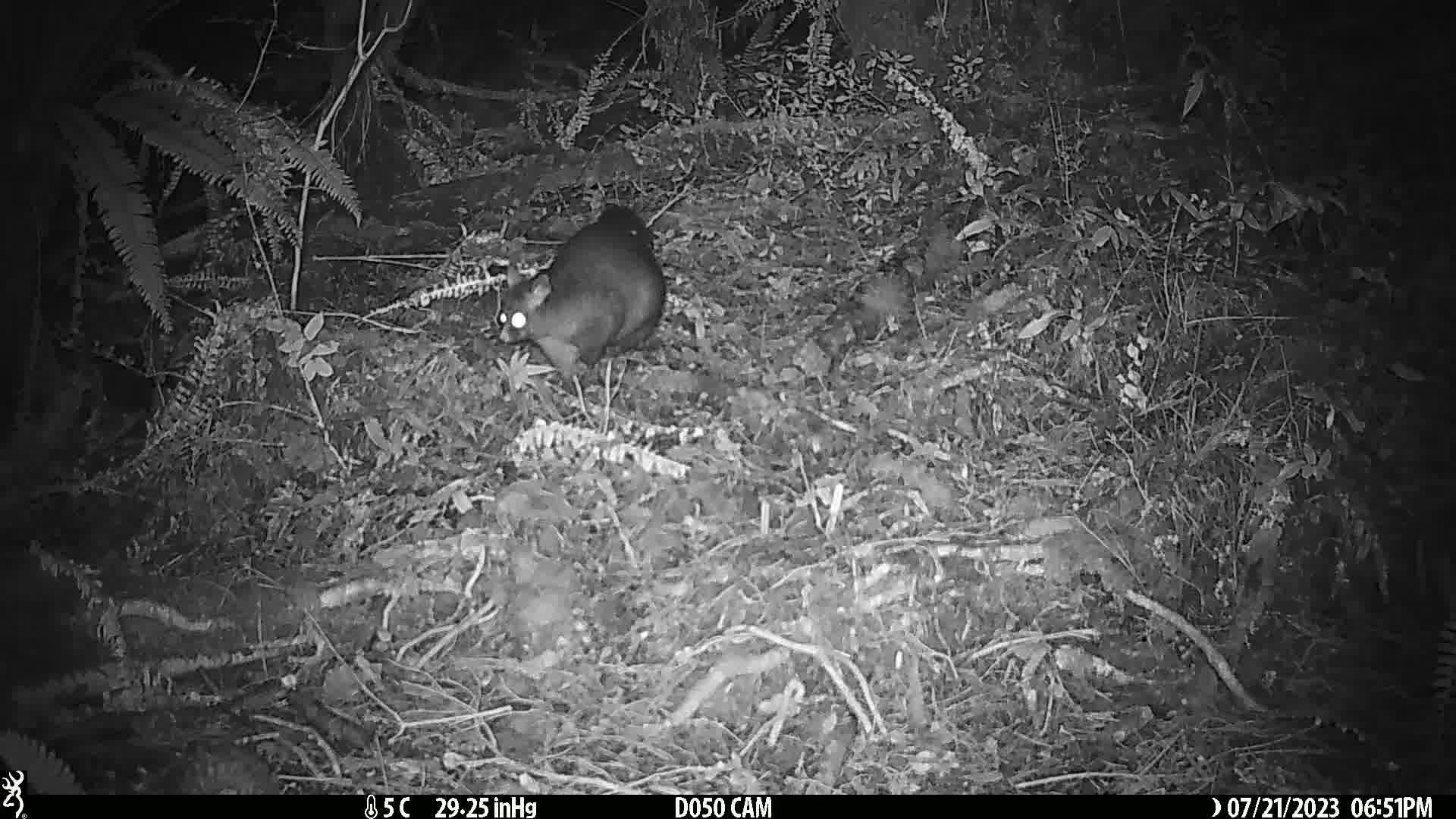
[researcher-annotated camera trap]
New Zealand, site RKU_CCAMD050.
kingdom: Animalia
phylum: Chordata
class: Mammalia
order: Diprotodontia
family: Phalangeridae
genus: Trichosurus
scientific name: Trichosurus vulpecula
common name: common brushtail possum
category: possum